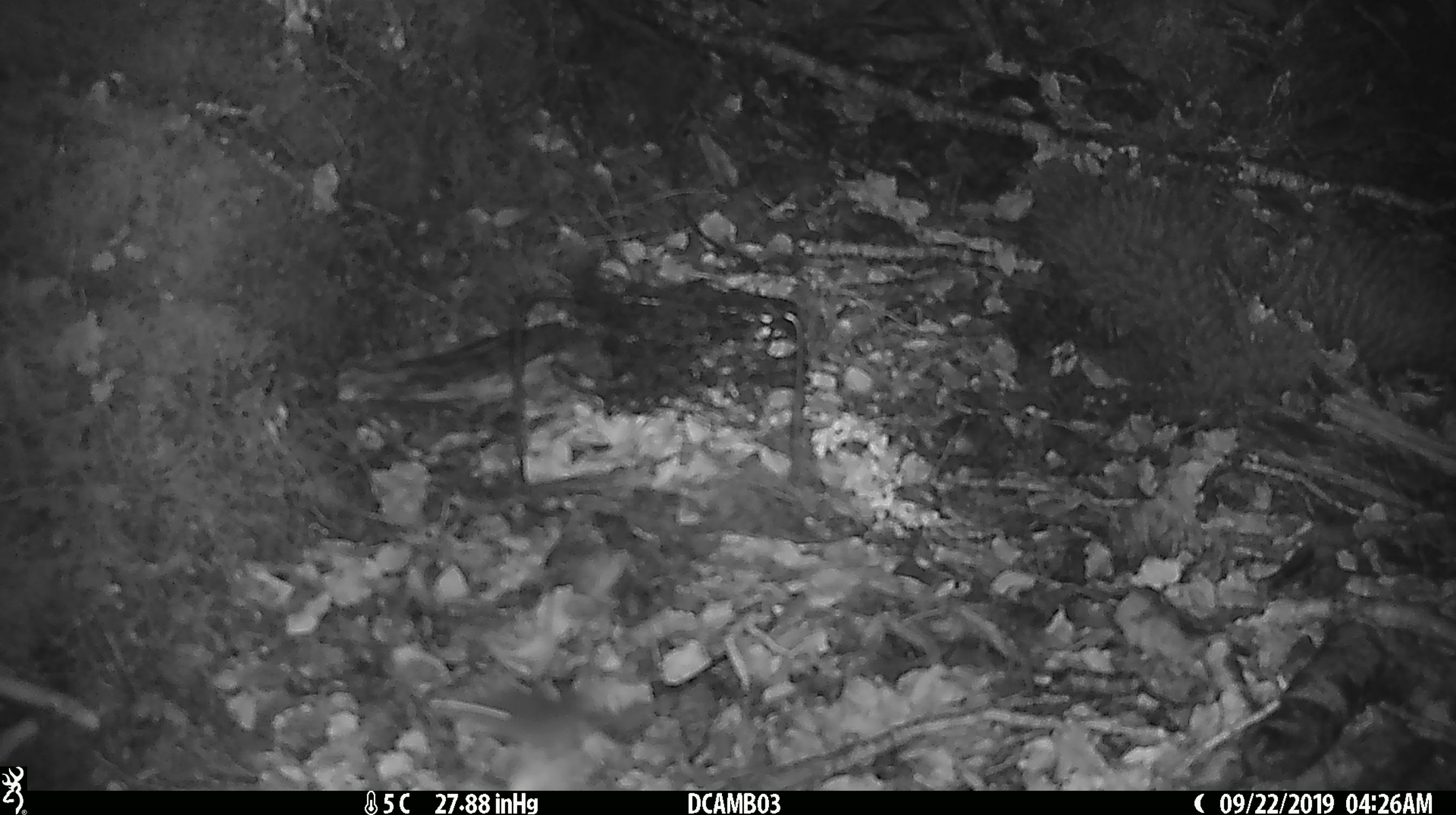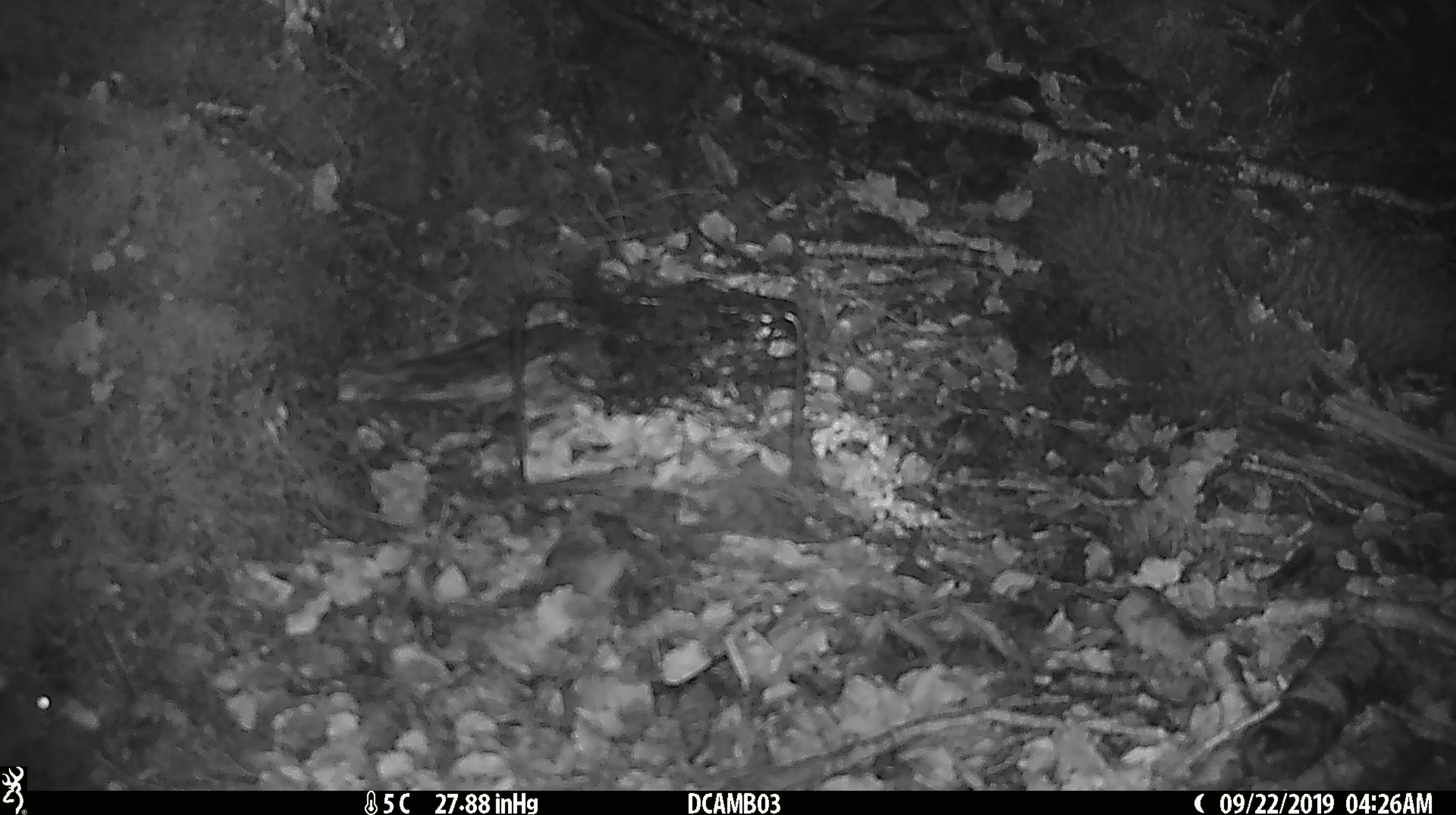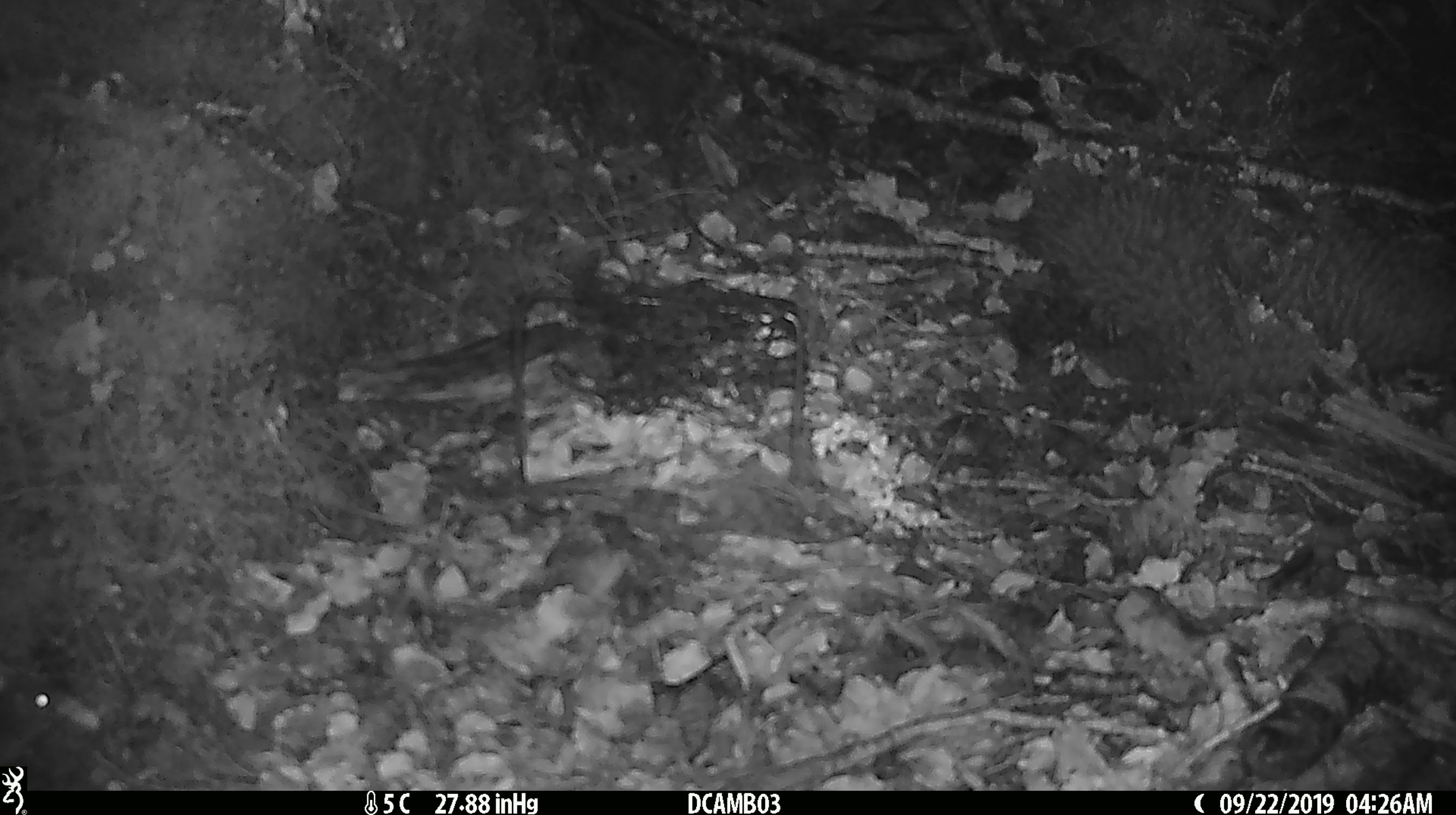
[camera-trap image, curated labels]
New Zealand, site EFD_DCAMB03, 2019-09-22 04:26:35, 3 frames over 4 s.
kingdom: Animalia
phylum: Chordata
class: Mammalia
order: Rodentia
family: Muridae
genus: Mus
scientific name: Mus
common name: mouse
Mouse (Mus).